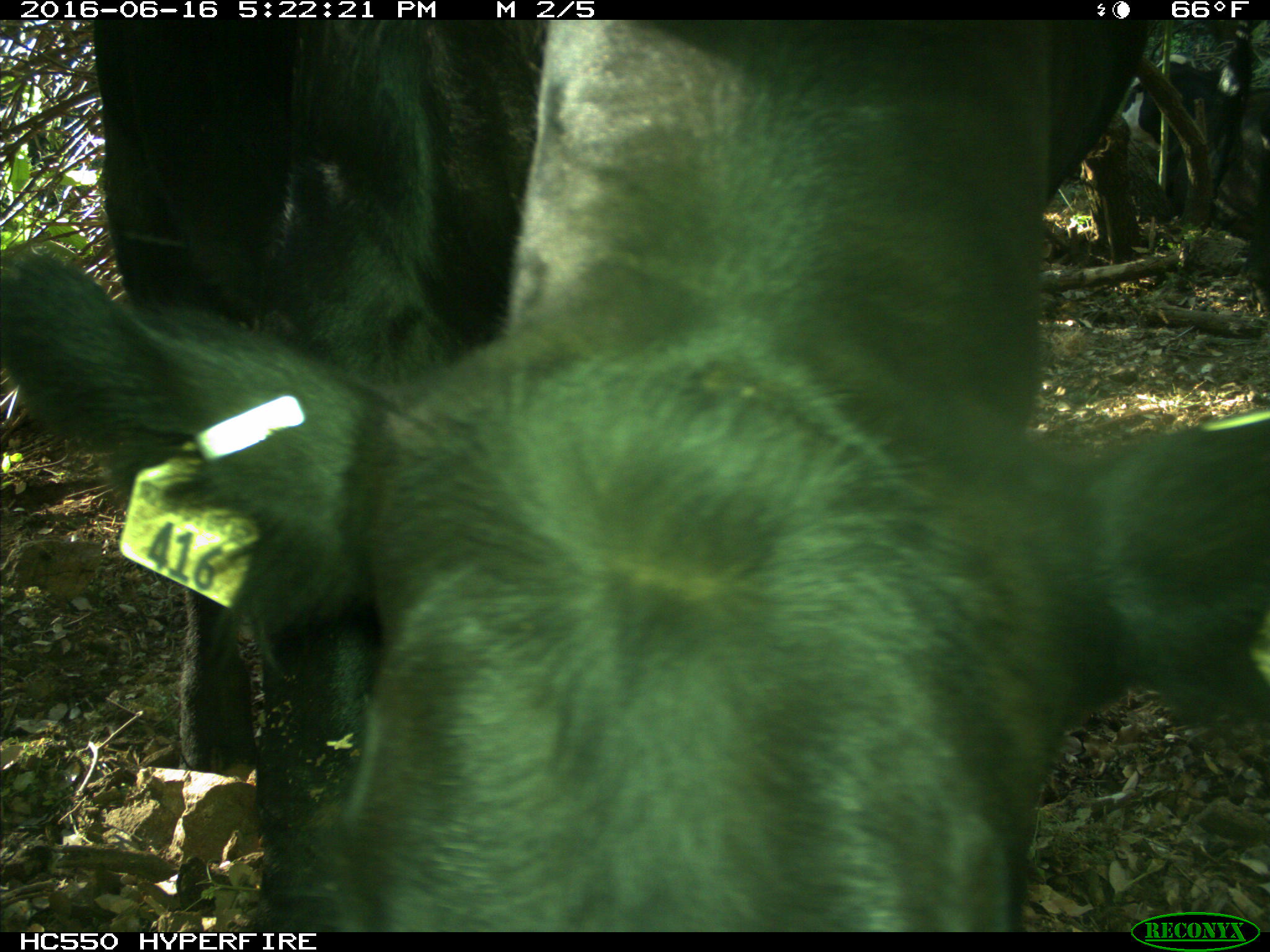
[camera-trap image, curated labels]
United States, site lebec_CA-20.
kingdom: Animalia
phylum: Chordata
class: Mammalia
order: Artiodactyla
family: Bovidae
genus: Bos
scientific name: Bos taurus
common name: domestic cow